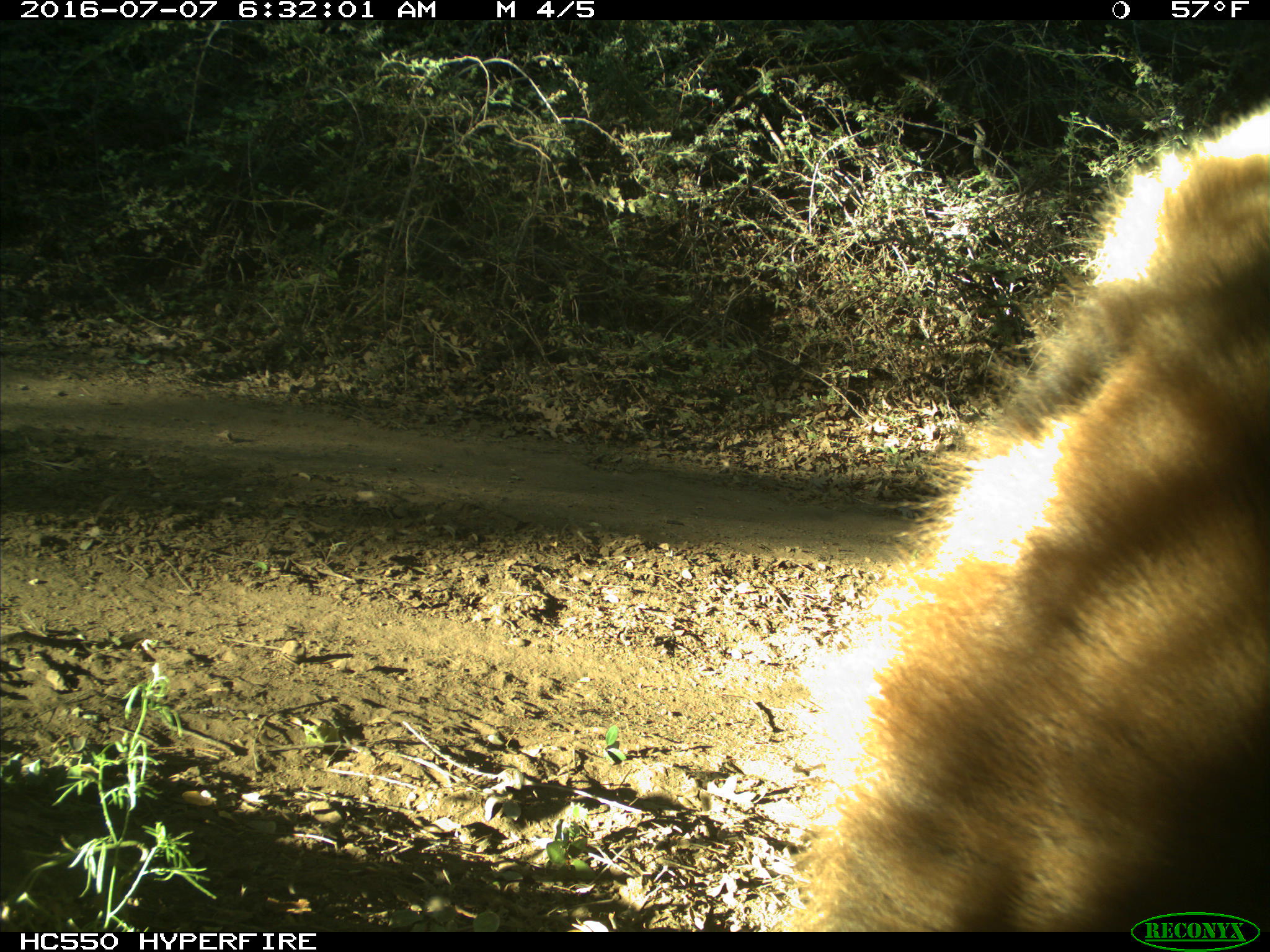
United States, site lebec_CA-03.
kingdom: Animalia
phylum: Chordata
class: Mammalia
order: Carnivora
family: Ursidae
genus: Ursus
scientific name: Ursus americanus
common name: american black bear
Ursus americanus (american black bear).